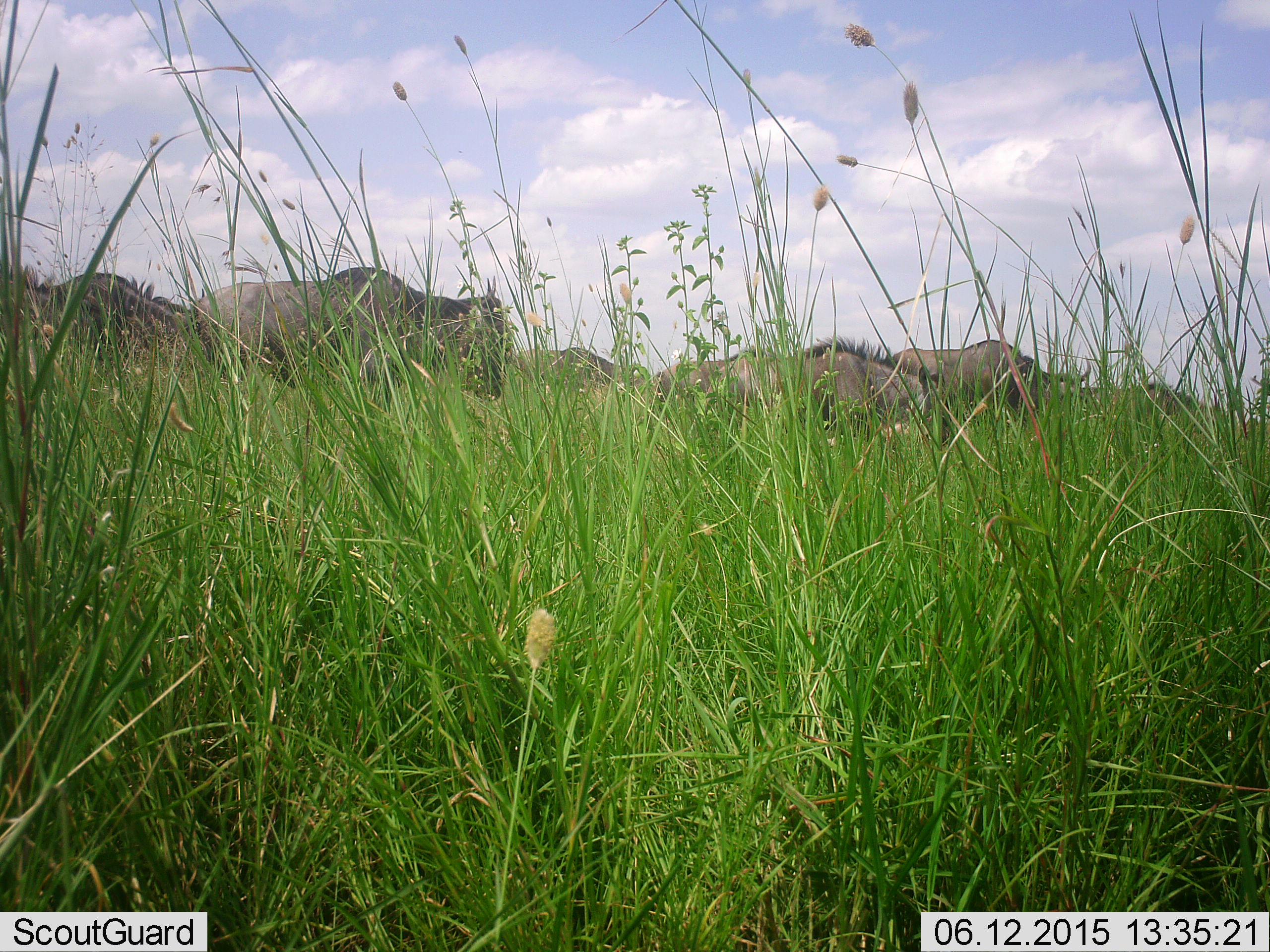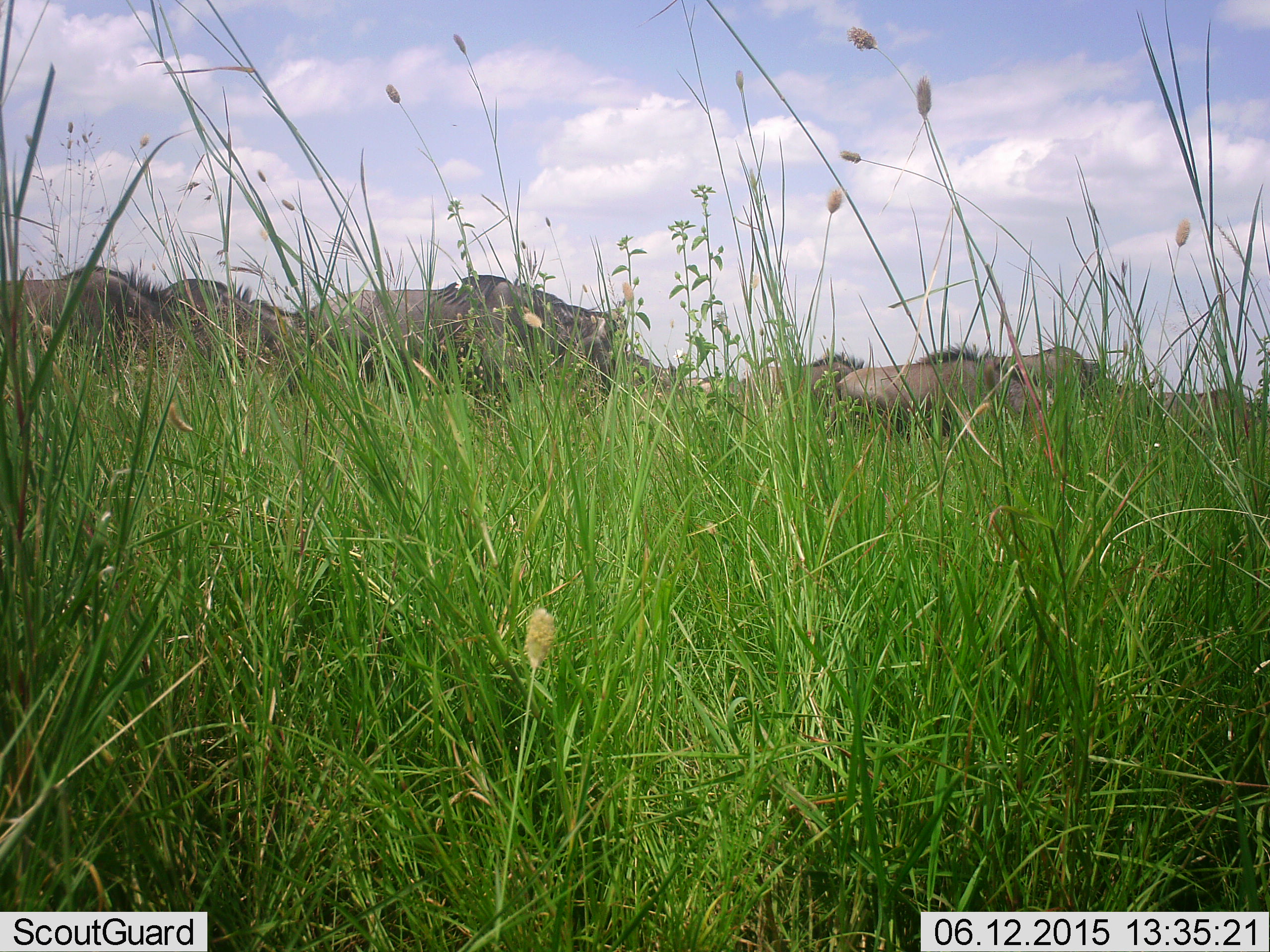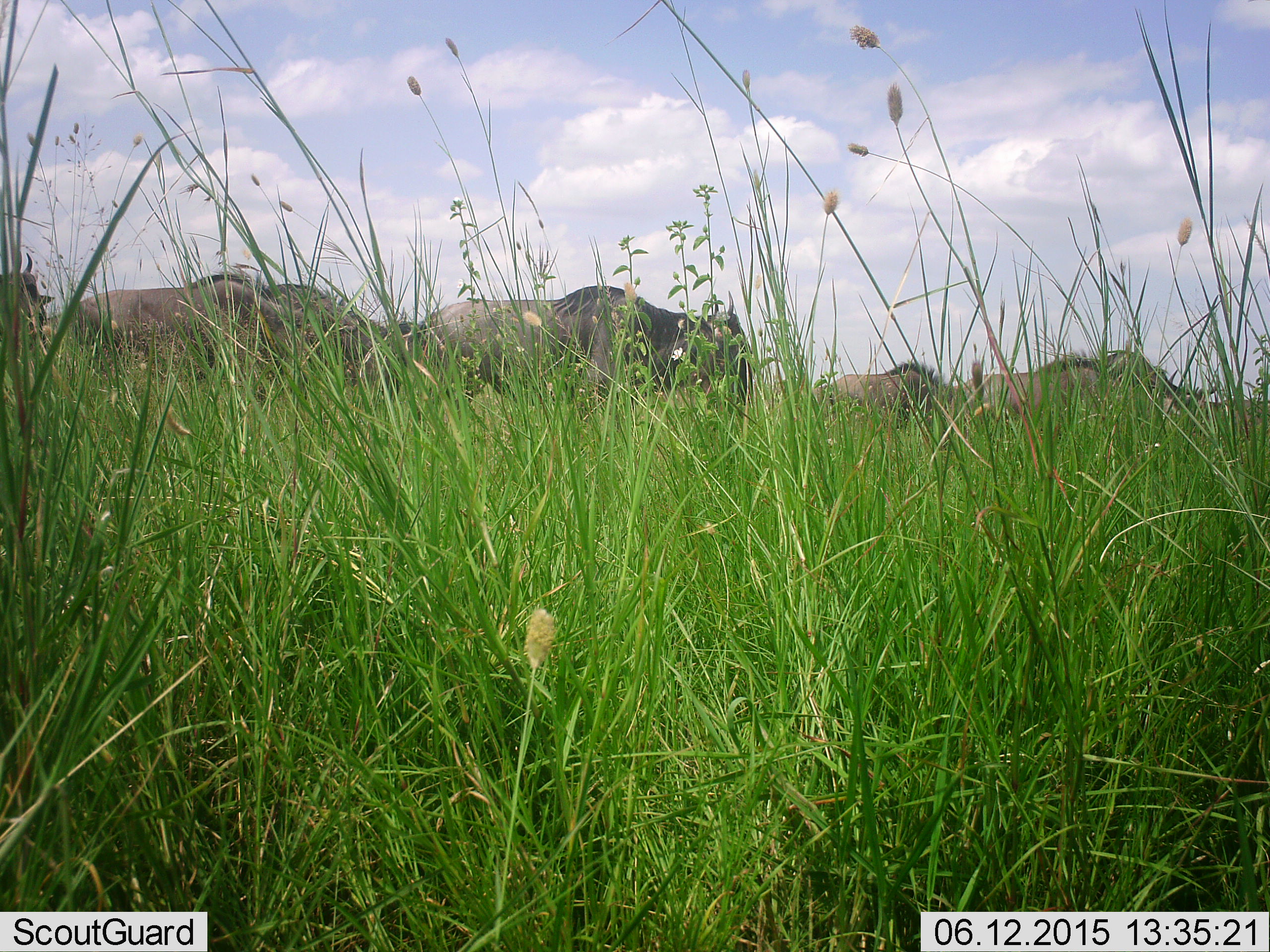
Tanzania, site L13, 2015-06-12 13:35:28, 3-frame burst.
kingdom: Animalia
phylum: Chordata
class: Mammalia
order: Artiodactyla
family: Bovidae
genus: Connochaetes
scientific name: Connochaetes taurinus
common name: blue wildebeest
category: wildebeest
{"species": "wildebeest (blue wildebeest) (Connochaetes taurinus)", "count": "11-50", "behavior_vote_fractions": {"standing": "10%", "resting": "0%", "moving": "90%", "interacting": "0%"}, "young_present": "10%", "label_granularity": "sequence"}